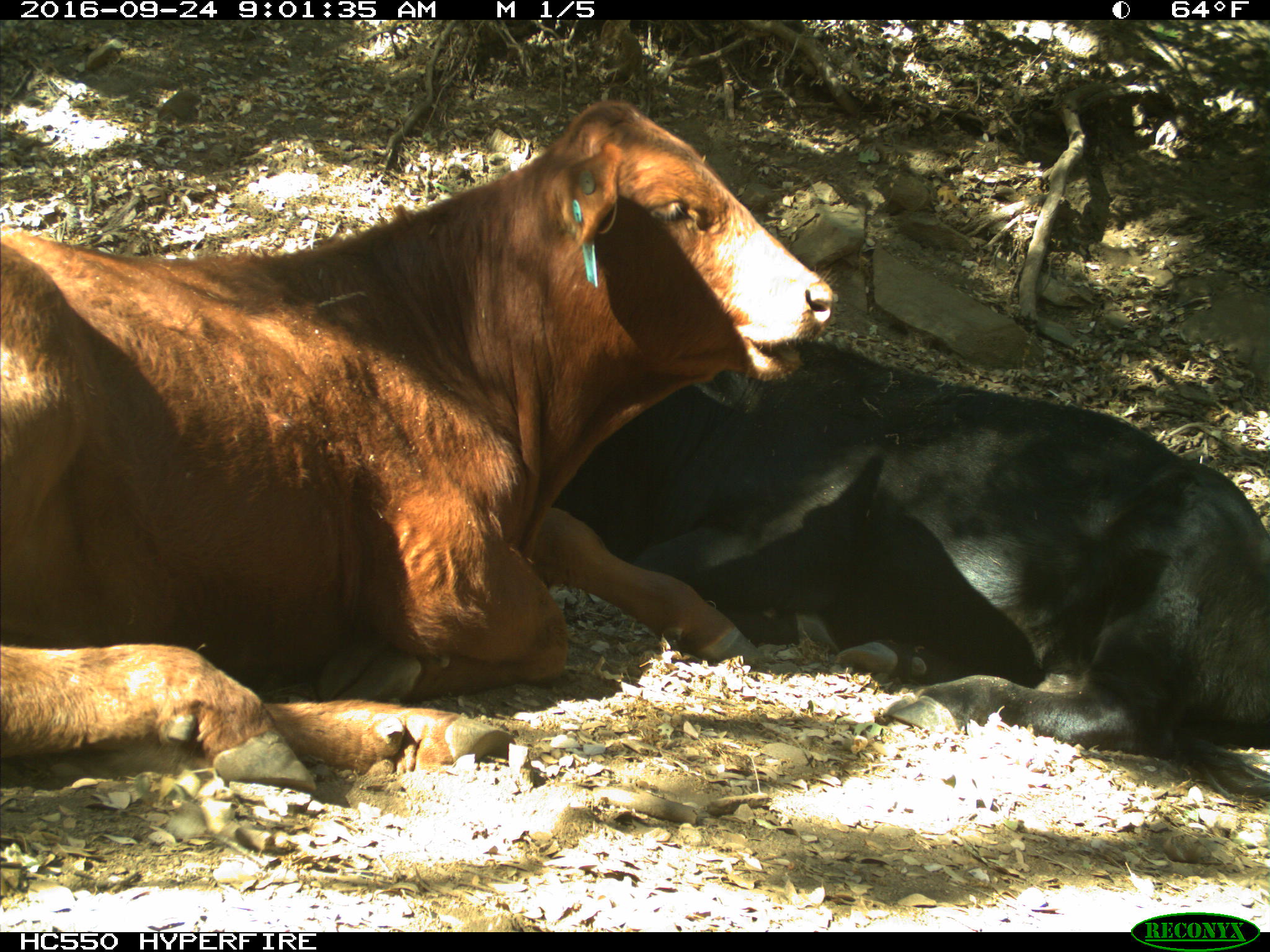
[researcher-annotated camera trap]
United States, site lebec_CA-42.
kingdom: Animalia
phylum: Chordata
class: Mammalia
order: Artiodactyla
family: Bovidae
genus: Bos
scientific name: Bos taurus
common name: domestic cow